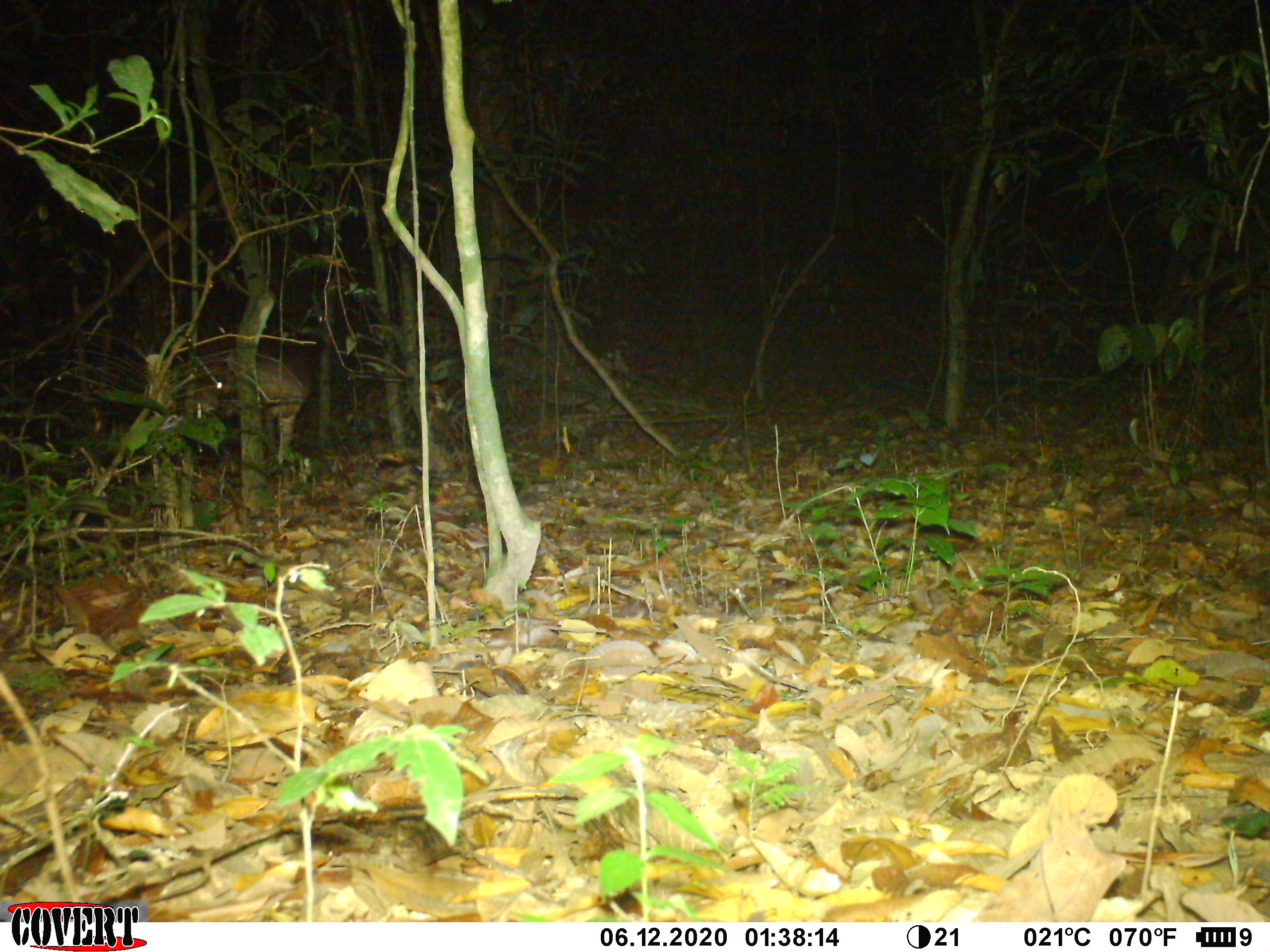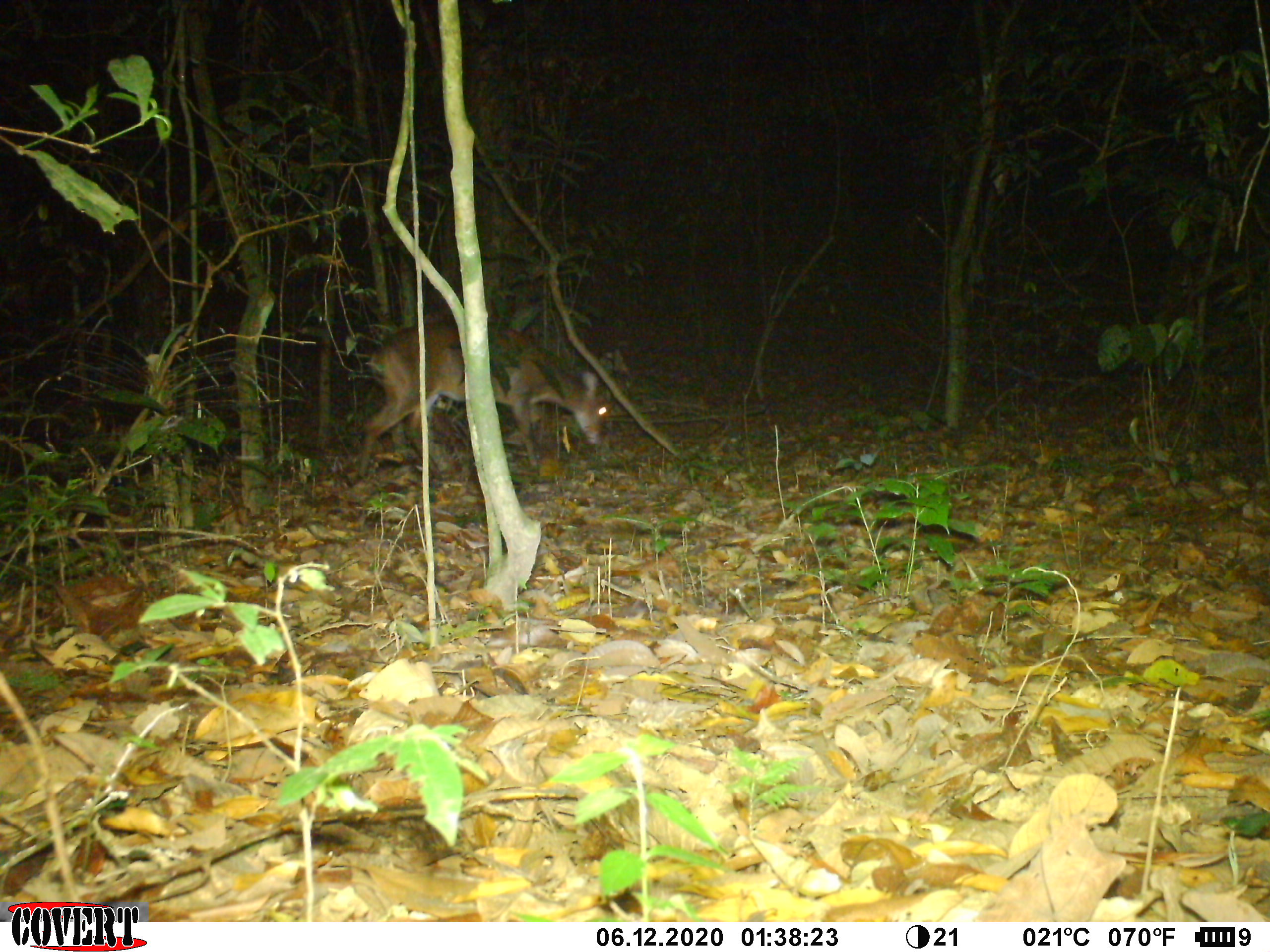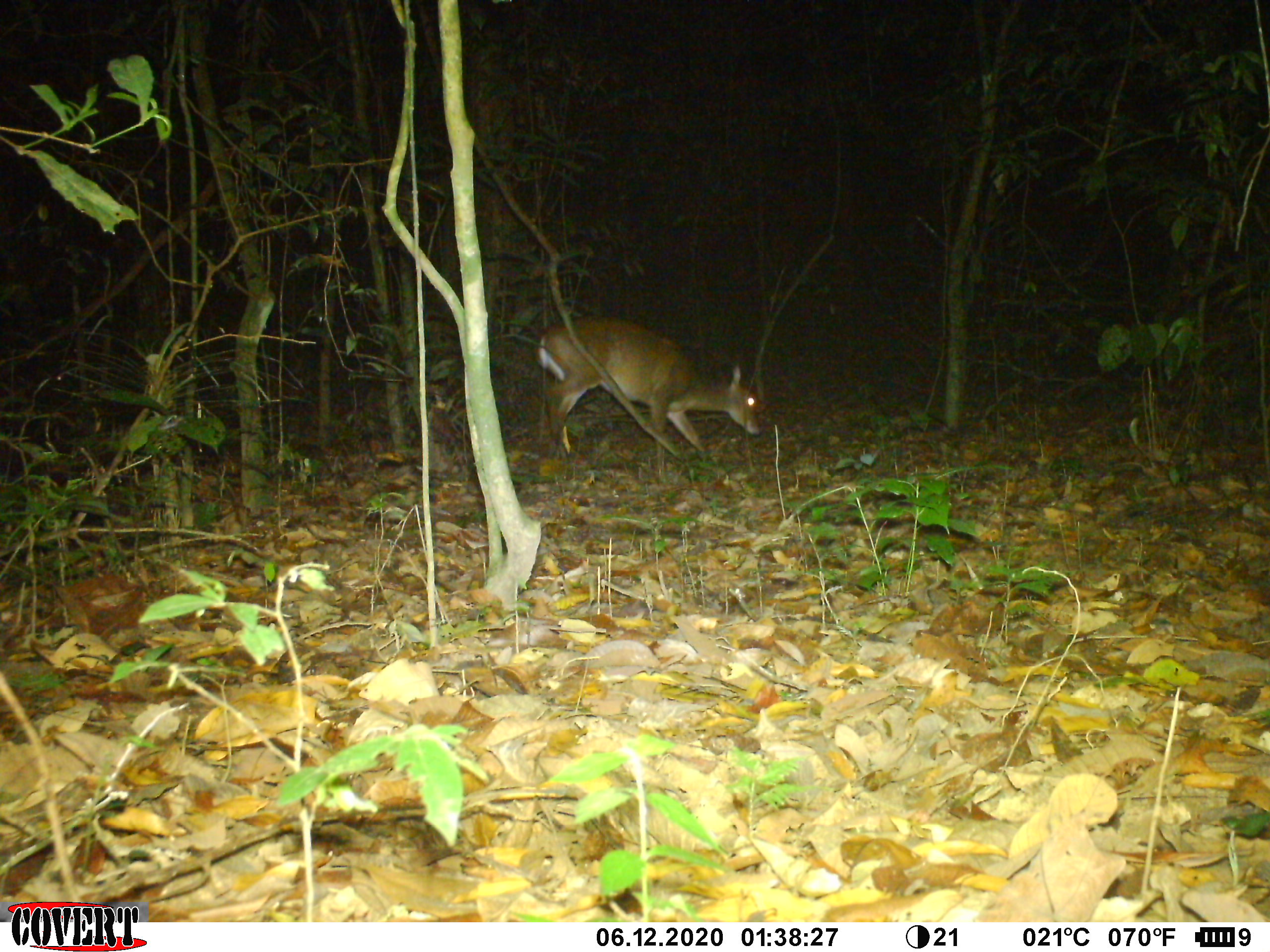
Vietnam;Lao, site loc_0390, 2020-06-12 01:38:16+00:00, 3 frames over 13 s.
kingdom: Animalia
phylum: Chordata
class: Mammalia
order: Artiodactyla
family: Cervidae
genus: Muntiacus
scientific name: Muntiacus vuquangensis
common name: large-antlered muntjac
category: large antlered muntjac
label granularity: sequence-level